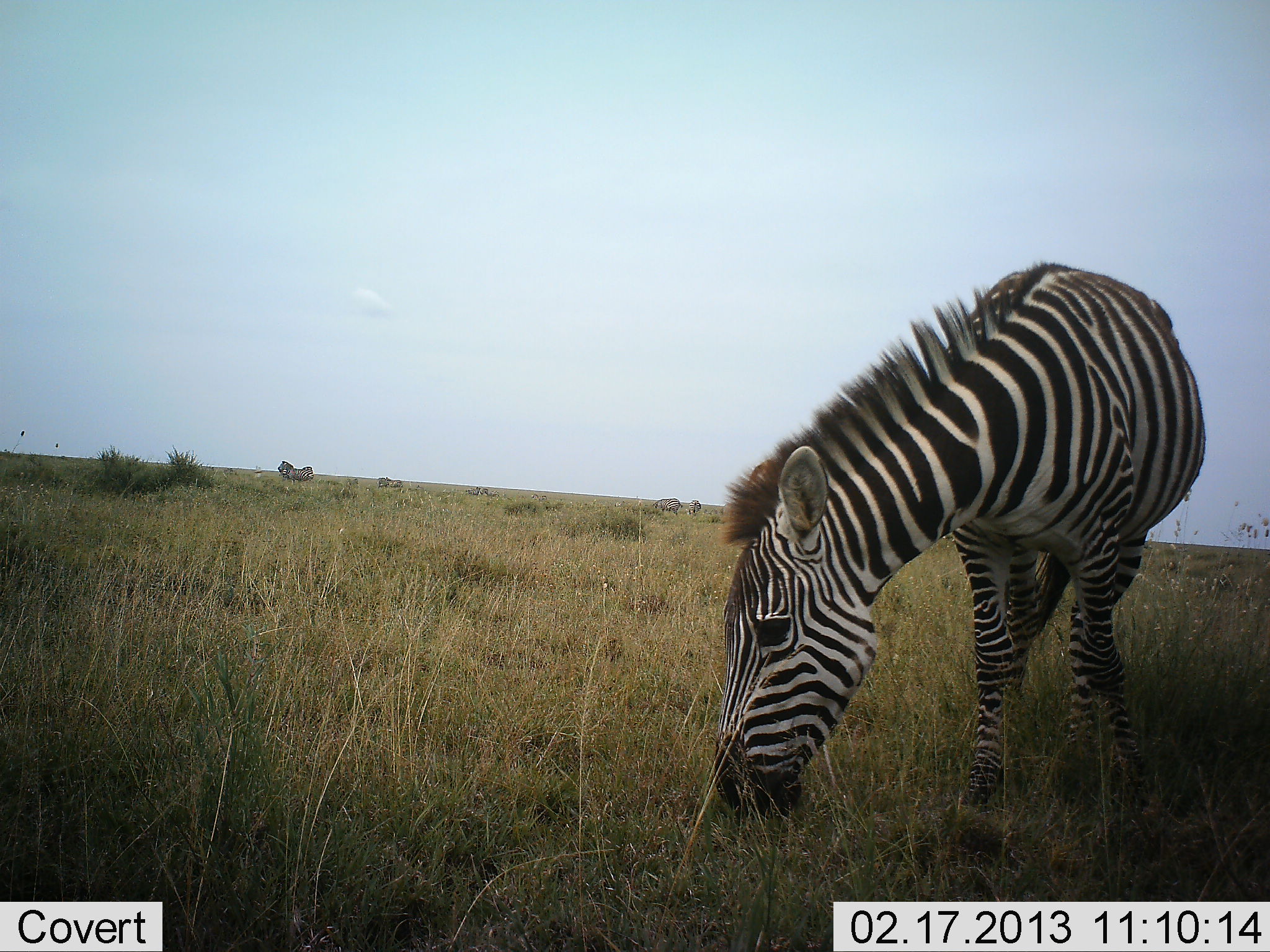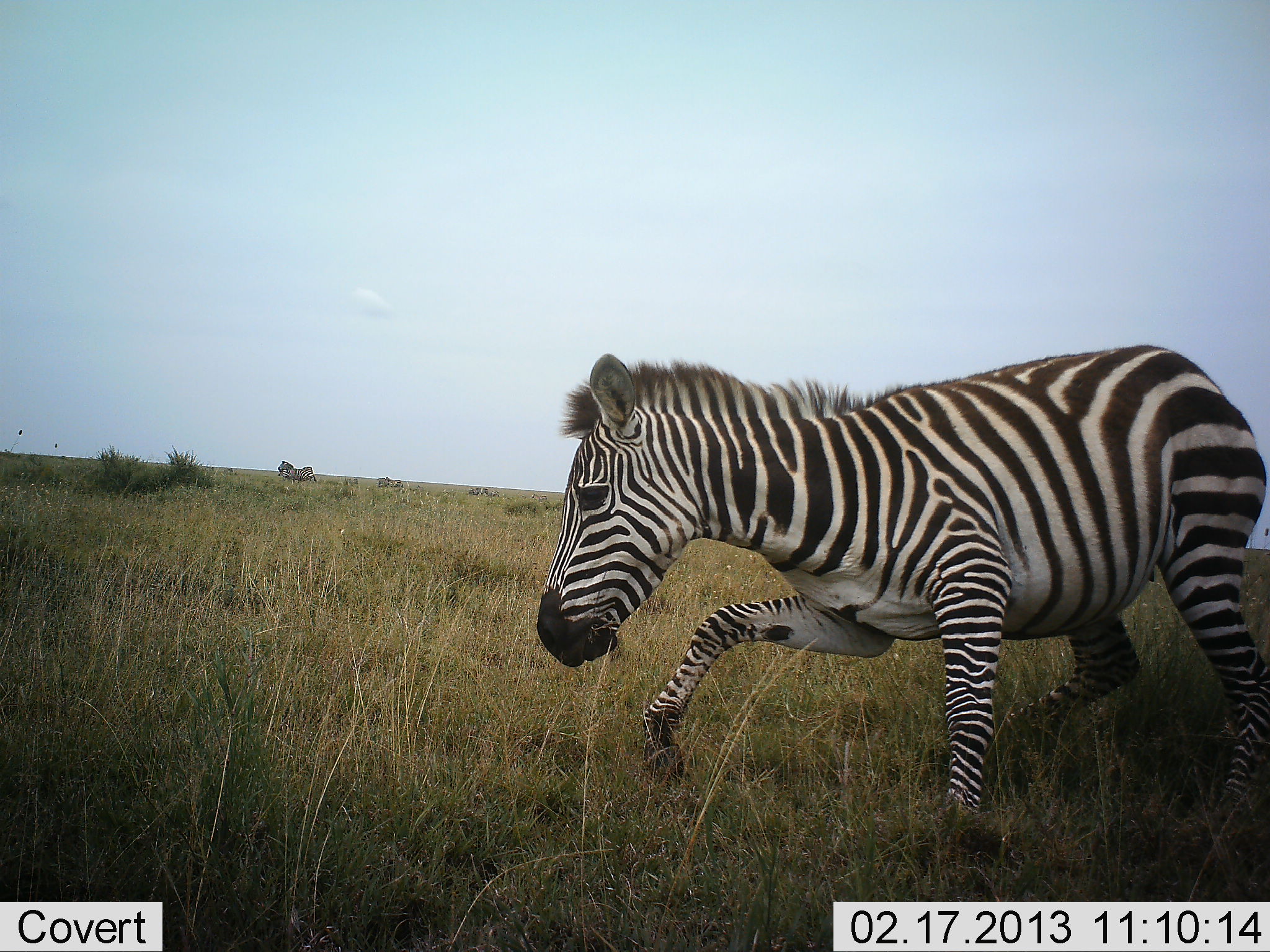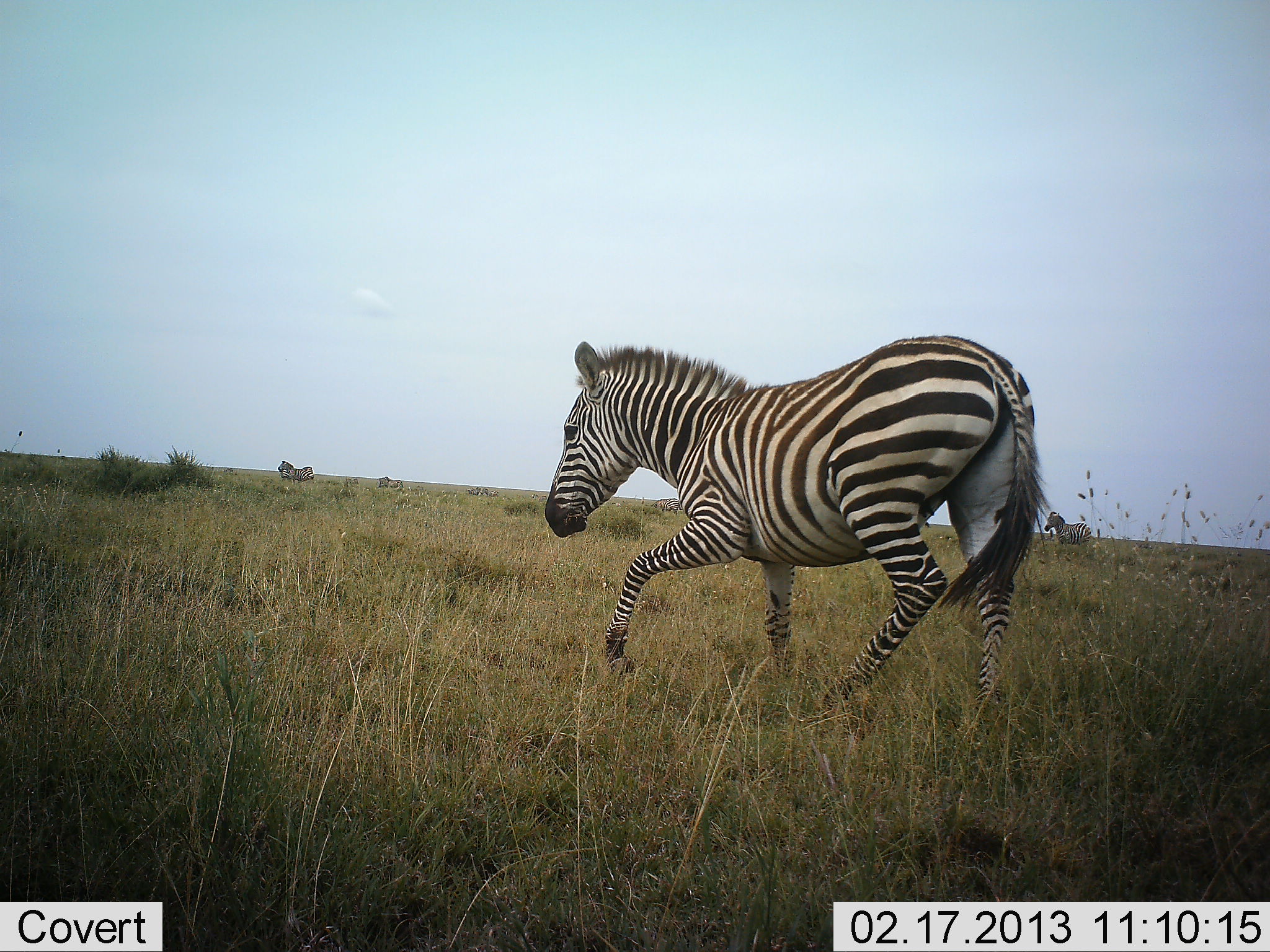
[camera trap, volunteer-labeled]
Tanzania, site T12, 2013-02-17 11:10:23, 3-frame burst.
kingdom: Animalia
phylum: Chordata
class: Mammalia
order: Perissodactyla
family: Equidae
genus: Equus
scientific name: Equus quagga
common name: plains zebra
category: zebra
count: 1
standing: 27%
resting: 2%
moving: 93%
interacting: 2%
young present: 0%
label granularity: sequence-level